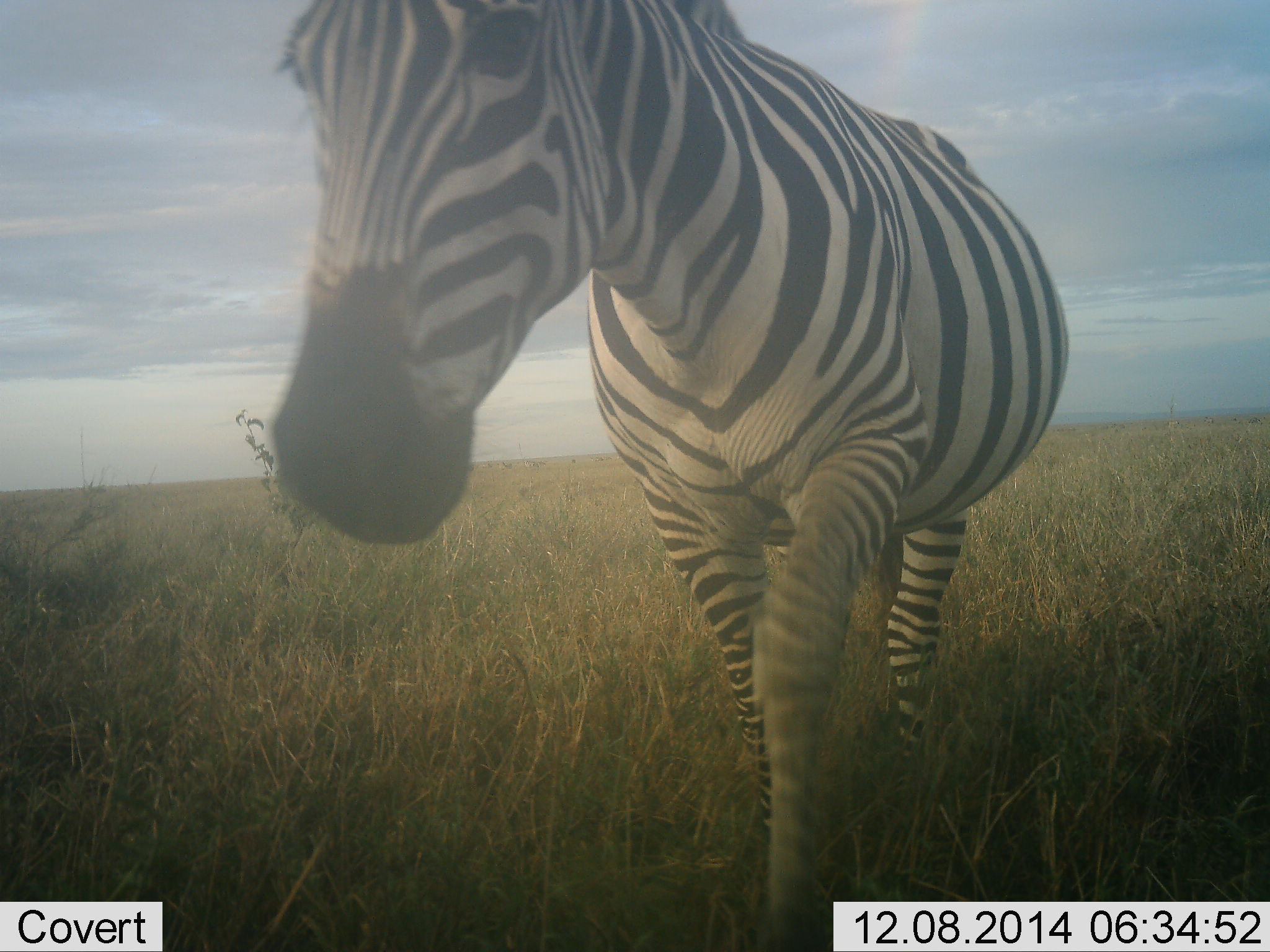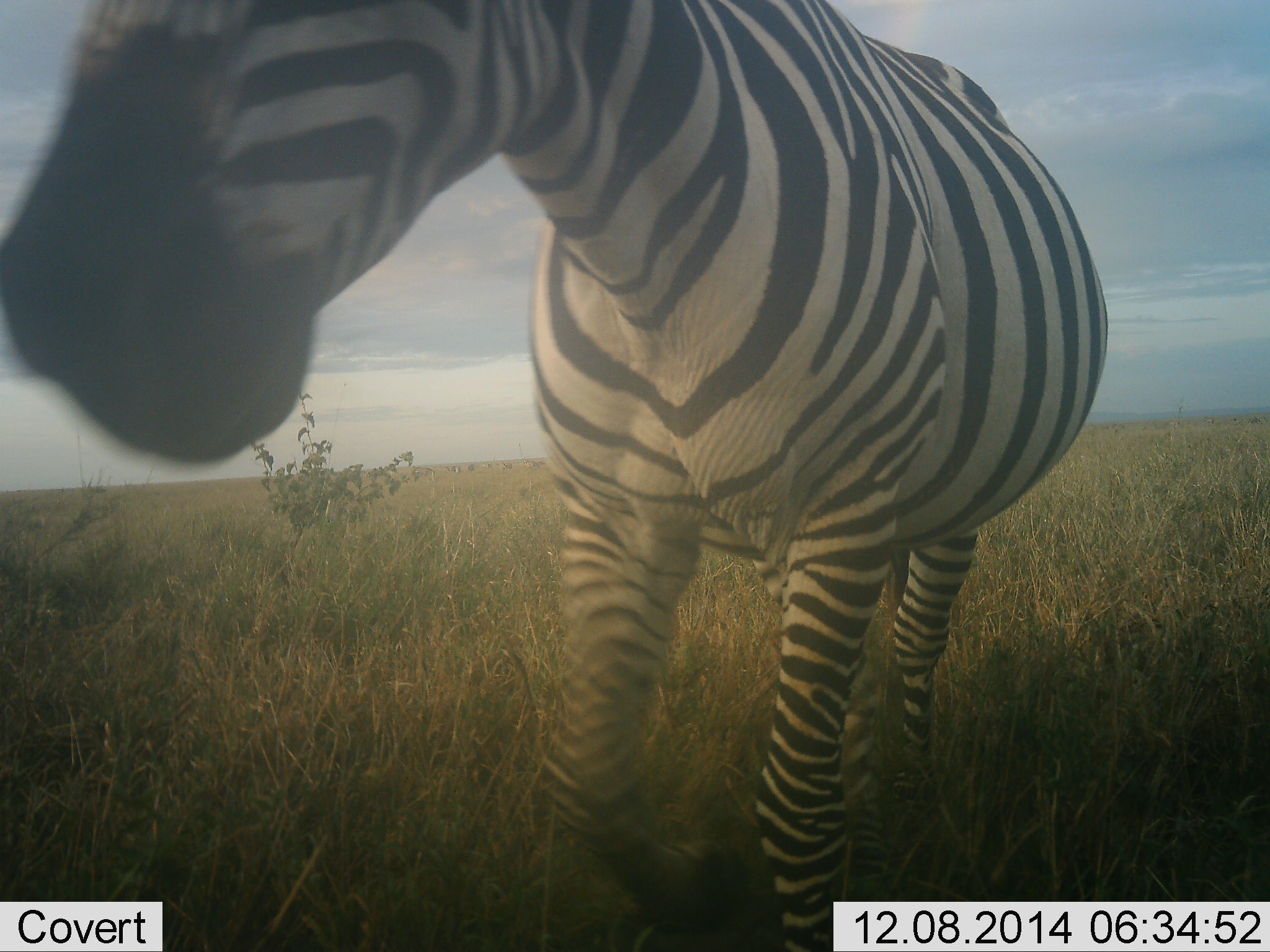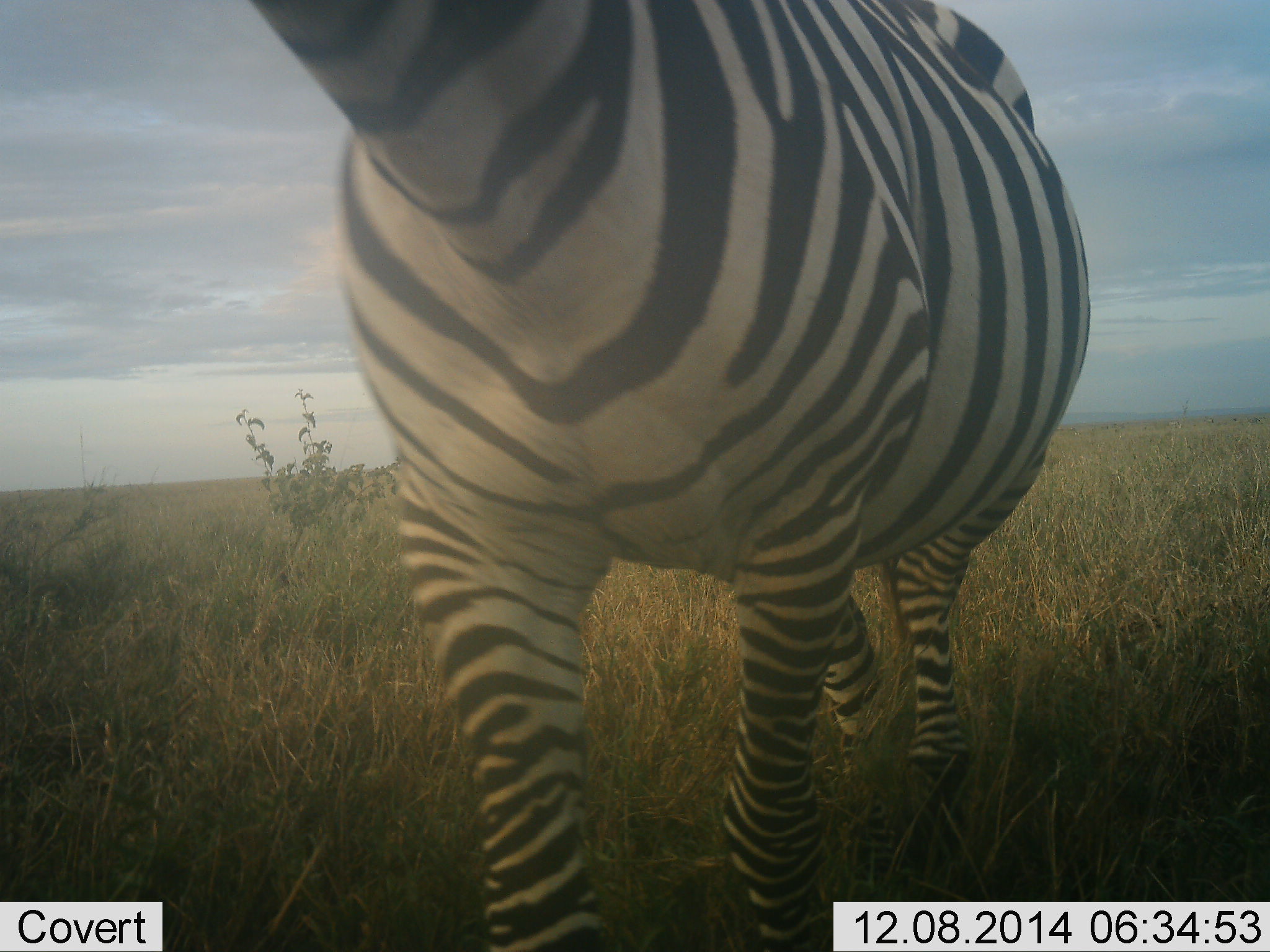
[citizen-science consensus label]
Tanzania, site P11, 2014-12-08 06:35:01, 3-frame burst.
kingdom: Animalia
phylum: Chordata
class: Mammalia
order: Perissodactyla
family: Equidae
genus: Equus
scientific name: Equus quagga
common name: plains zebra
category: zebra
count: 1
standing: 50%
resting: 0%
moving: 50%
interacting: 30%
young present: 0%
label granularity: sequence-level